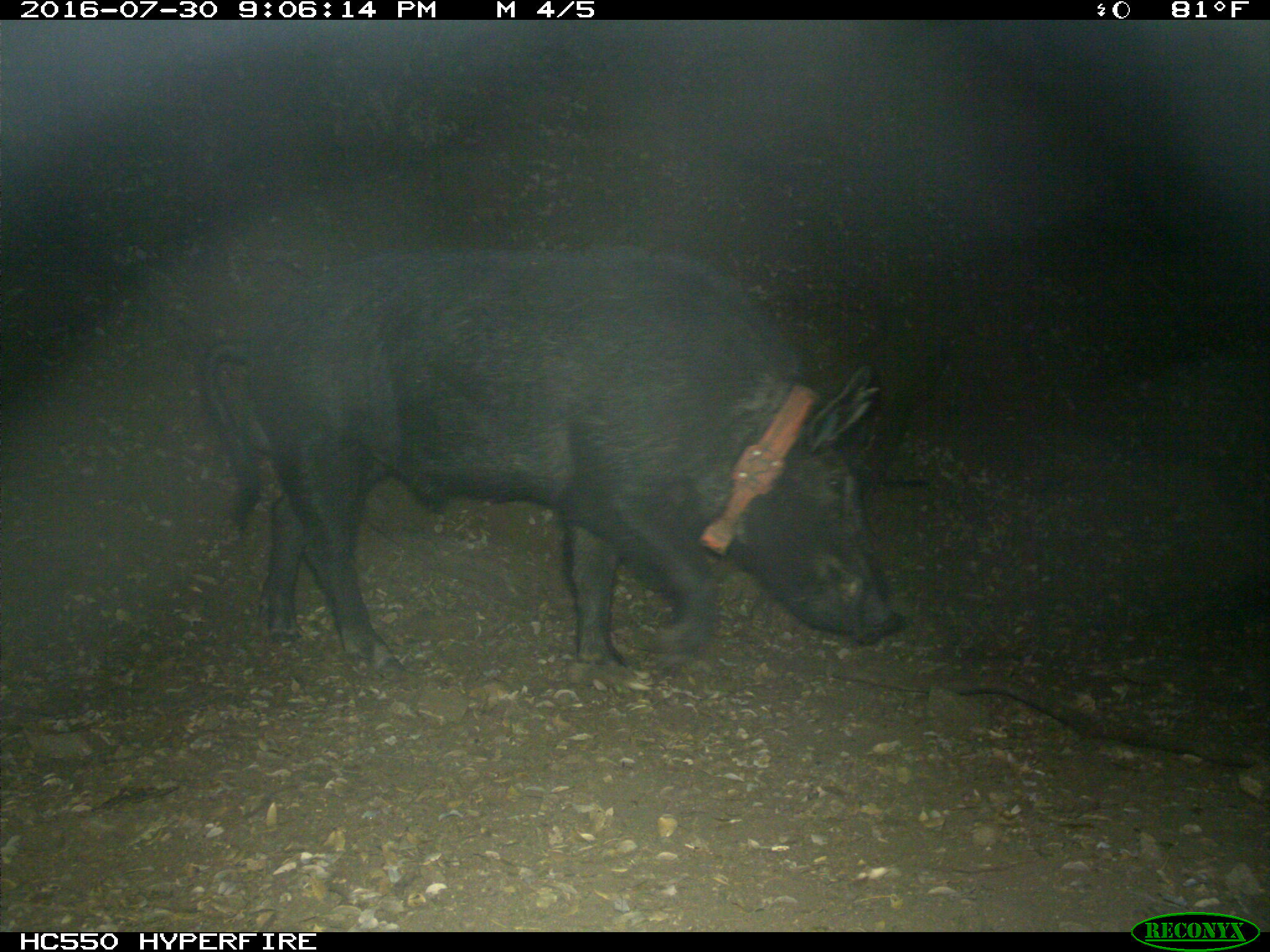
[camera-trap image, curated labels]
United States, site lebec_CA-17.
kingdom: Animalia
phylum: Chordata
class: Mammalia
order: Artiodactyla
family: Suidae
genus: Sus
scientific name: Sus scrofa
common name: wild boar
Sus scrofa (wild boar).